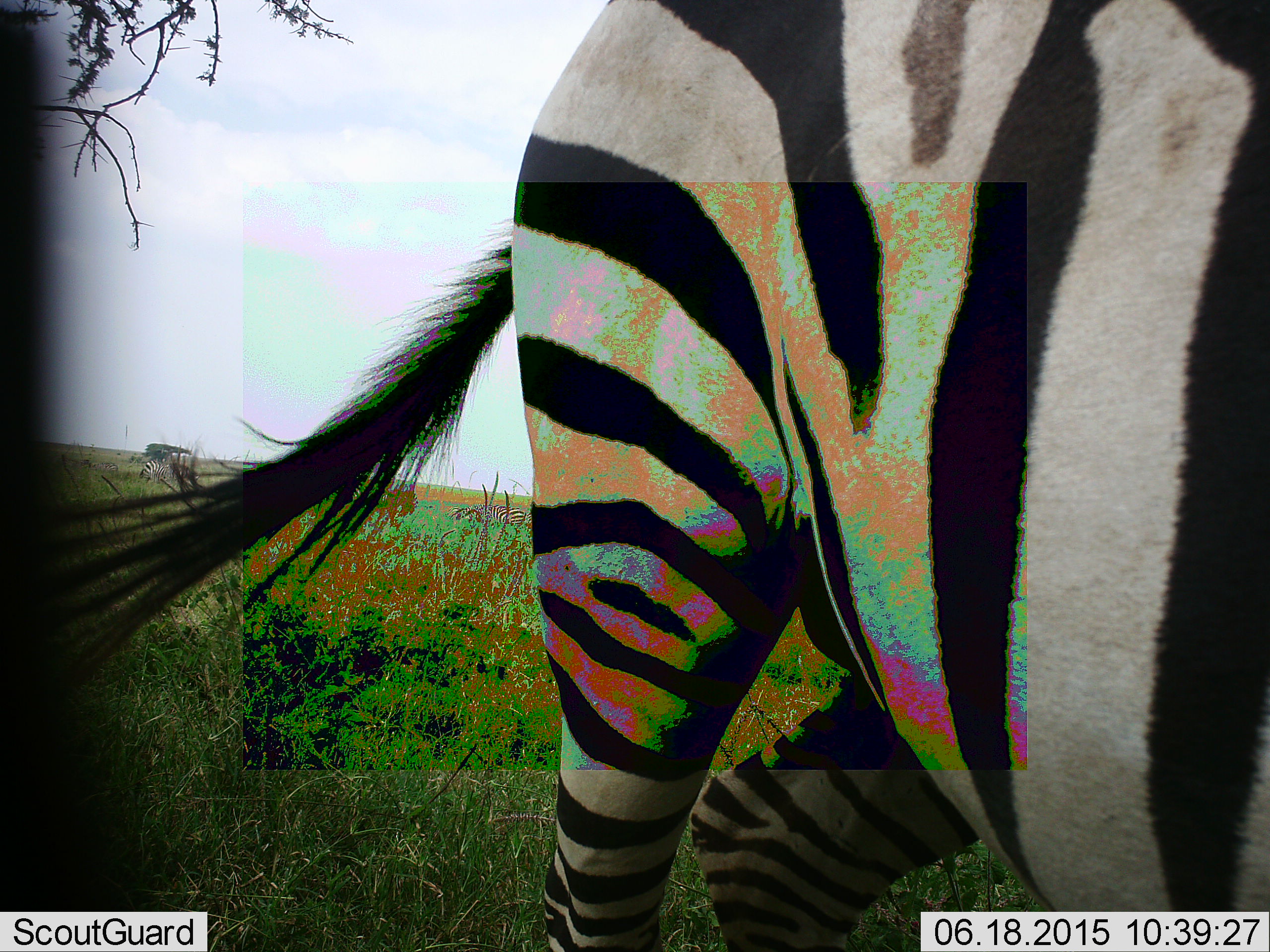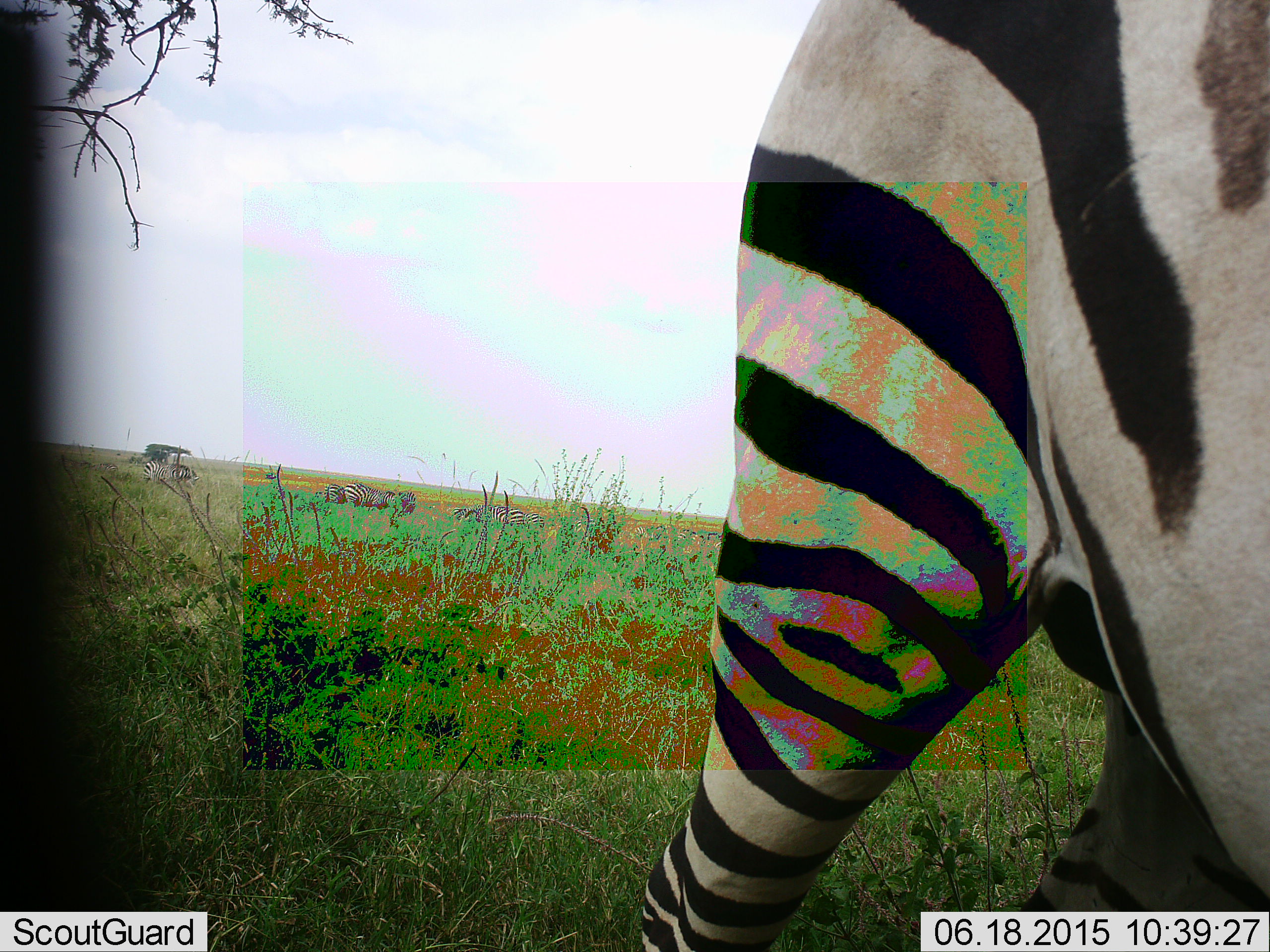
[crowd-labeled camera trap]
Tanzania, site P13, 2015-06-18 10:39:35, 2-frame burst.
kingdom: Animalia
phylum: Chordata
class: Mammalia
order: Perissodactyla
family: Equidae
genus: Equus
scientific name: Equus quagga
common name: plains zebra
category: zebra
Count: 6.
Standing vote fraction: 70%.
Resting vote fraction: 10%.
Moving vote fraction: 60%.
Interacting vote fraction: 0%.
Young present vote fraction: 0%.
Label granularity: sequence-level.